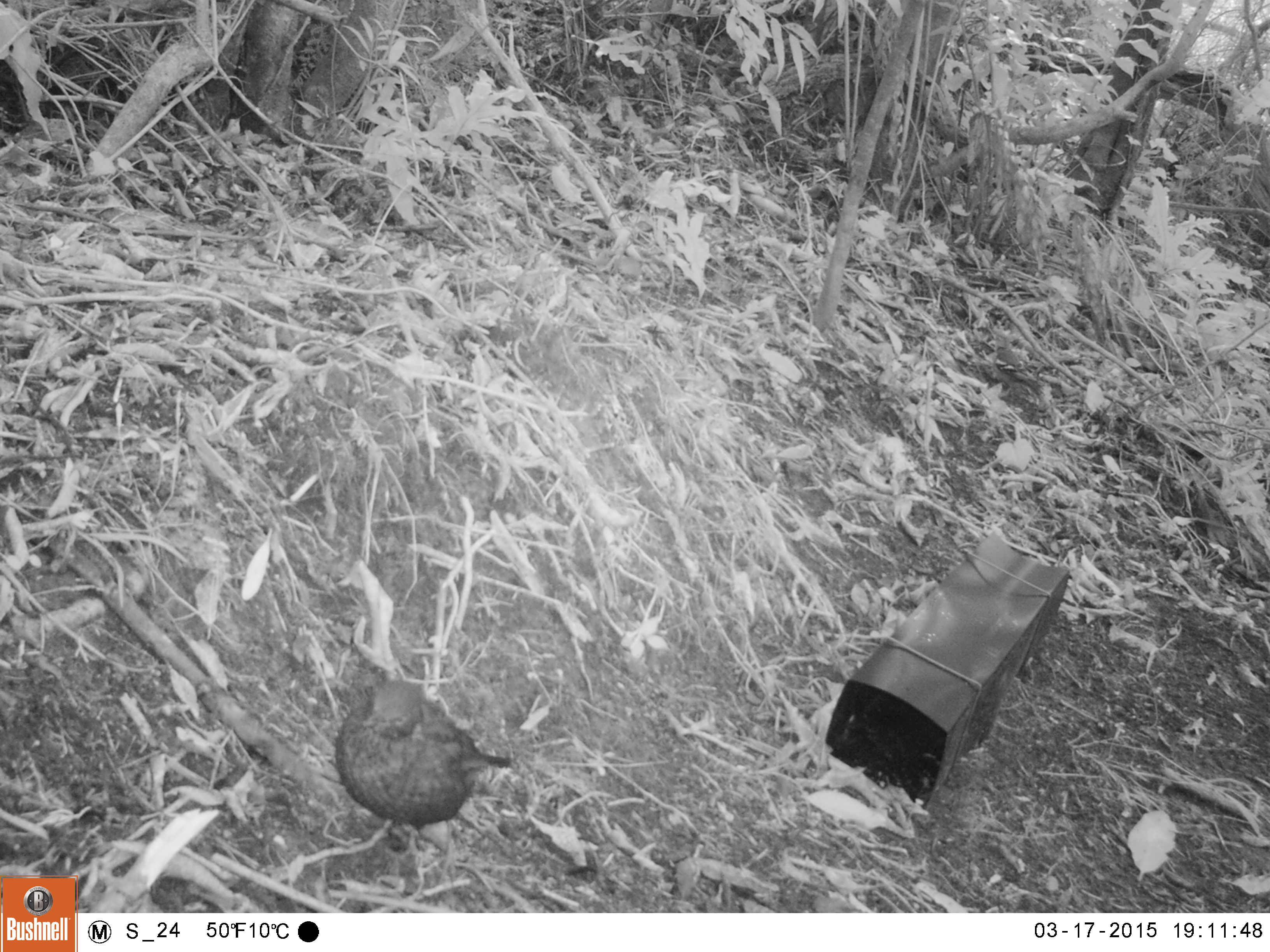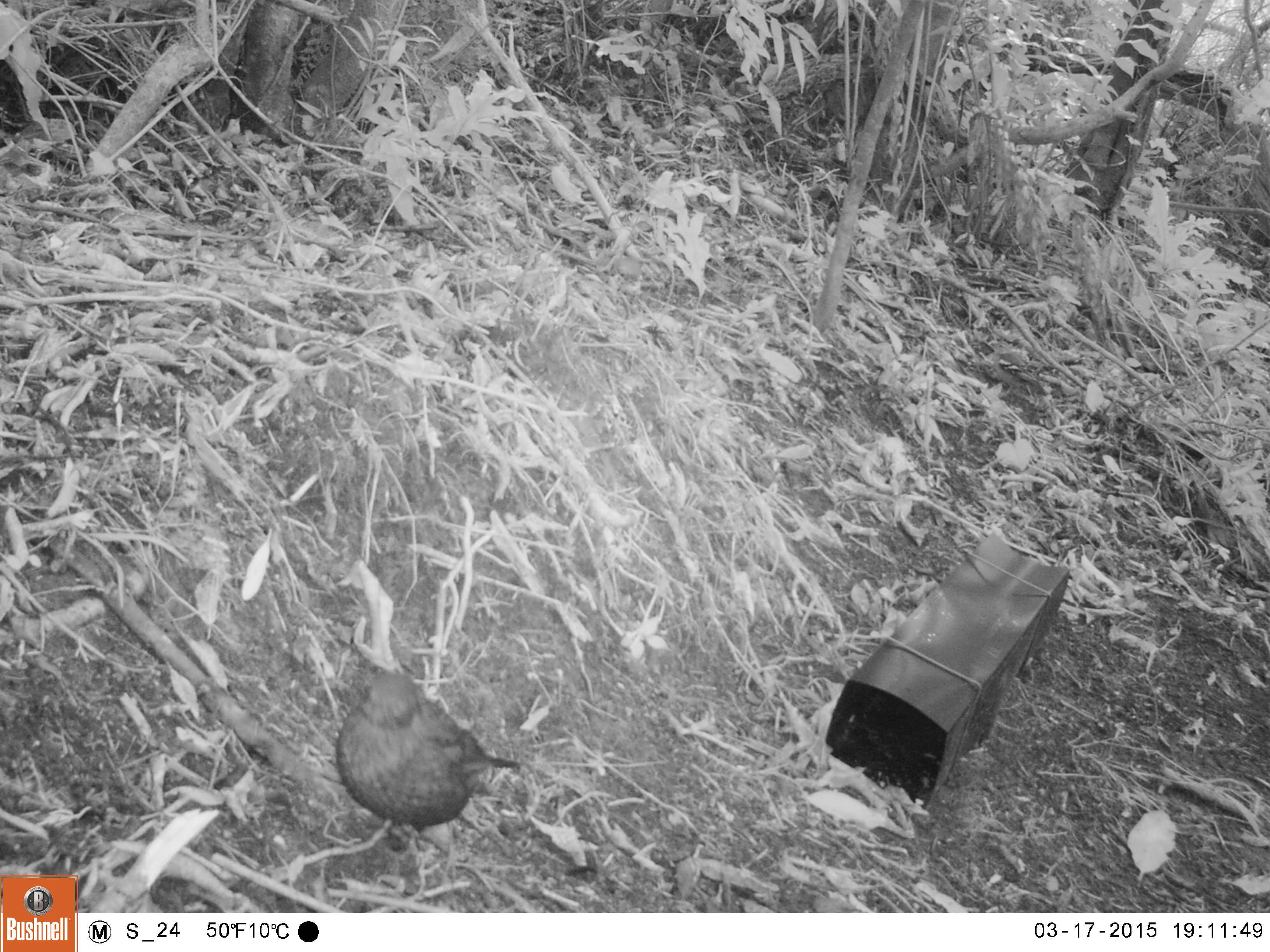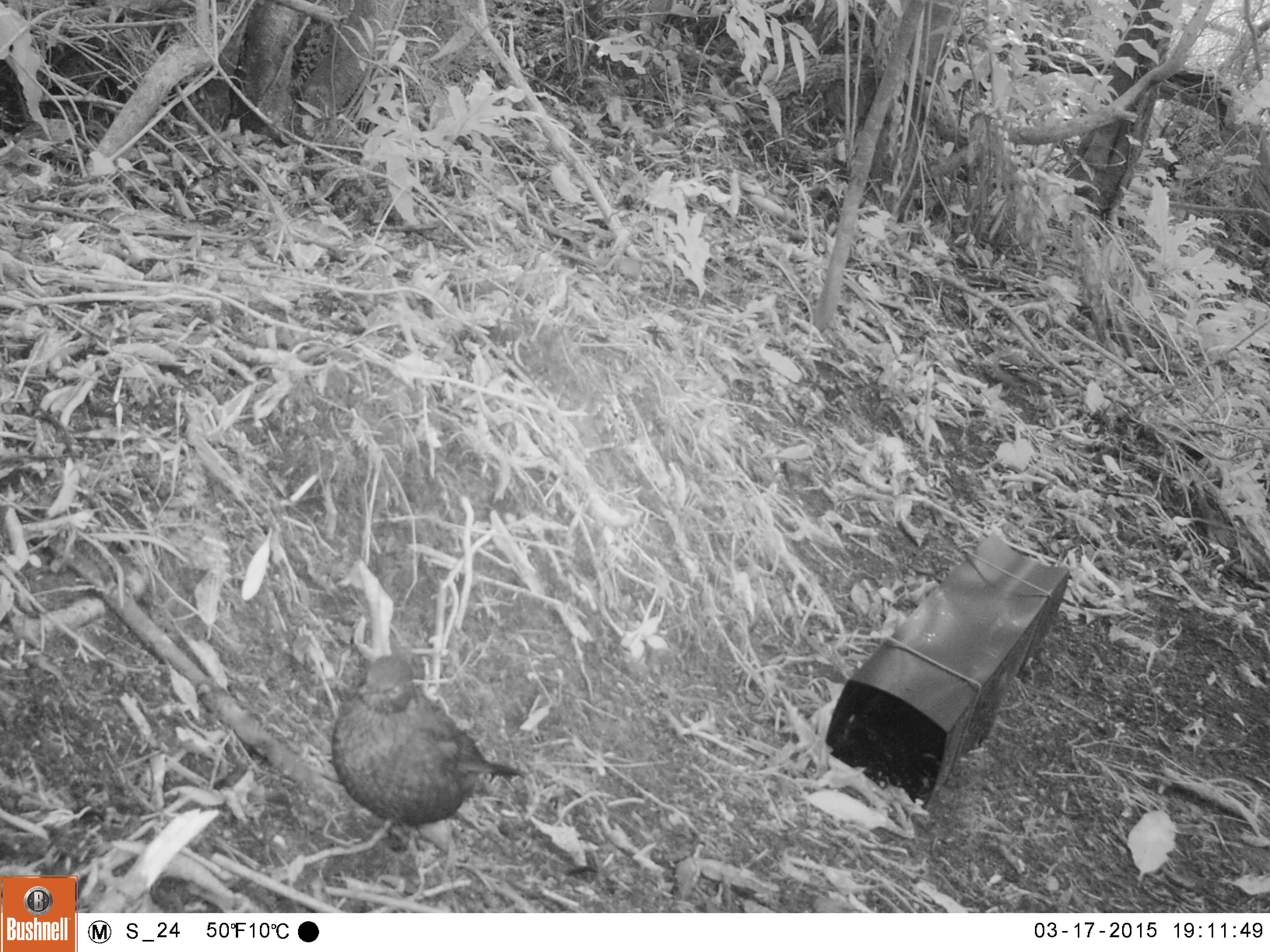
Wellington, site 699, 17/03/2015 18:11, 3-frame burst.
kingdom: Animalia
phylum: Chordata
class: Aves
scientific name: Aves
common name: bird